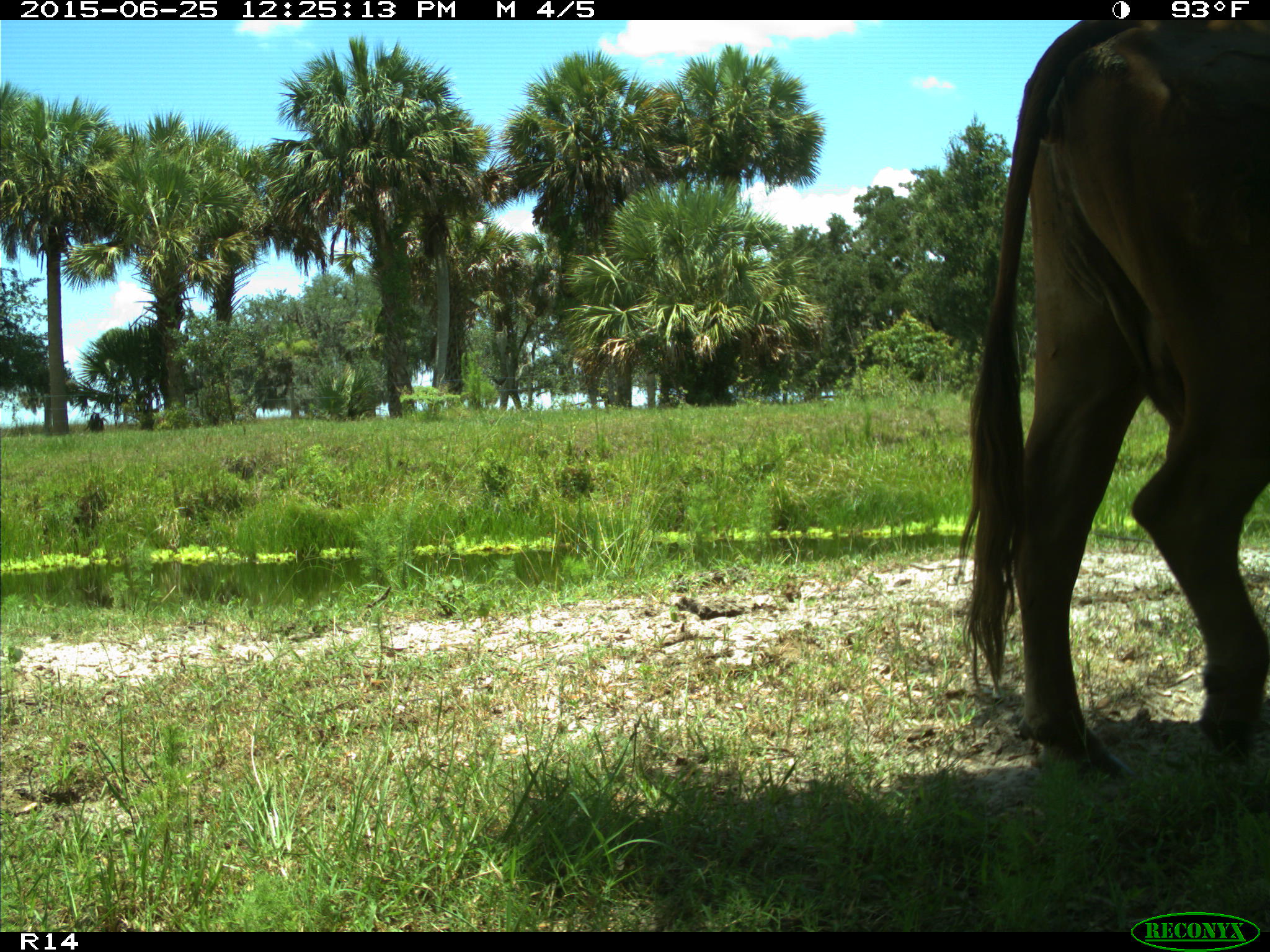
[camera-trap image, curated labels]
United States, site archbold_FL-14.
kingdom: Animalia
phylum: Chordata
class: Mammalia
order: Artiodactyla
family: Bovidae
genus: Bos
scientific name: Bos taurus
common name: domestic cow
Bos taurus (domestic cow).